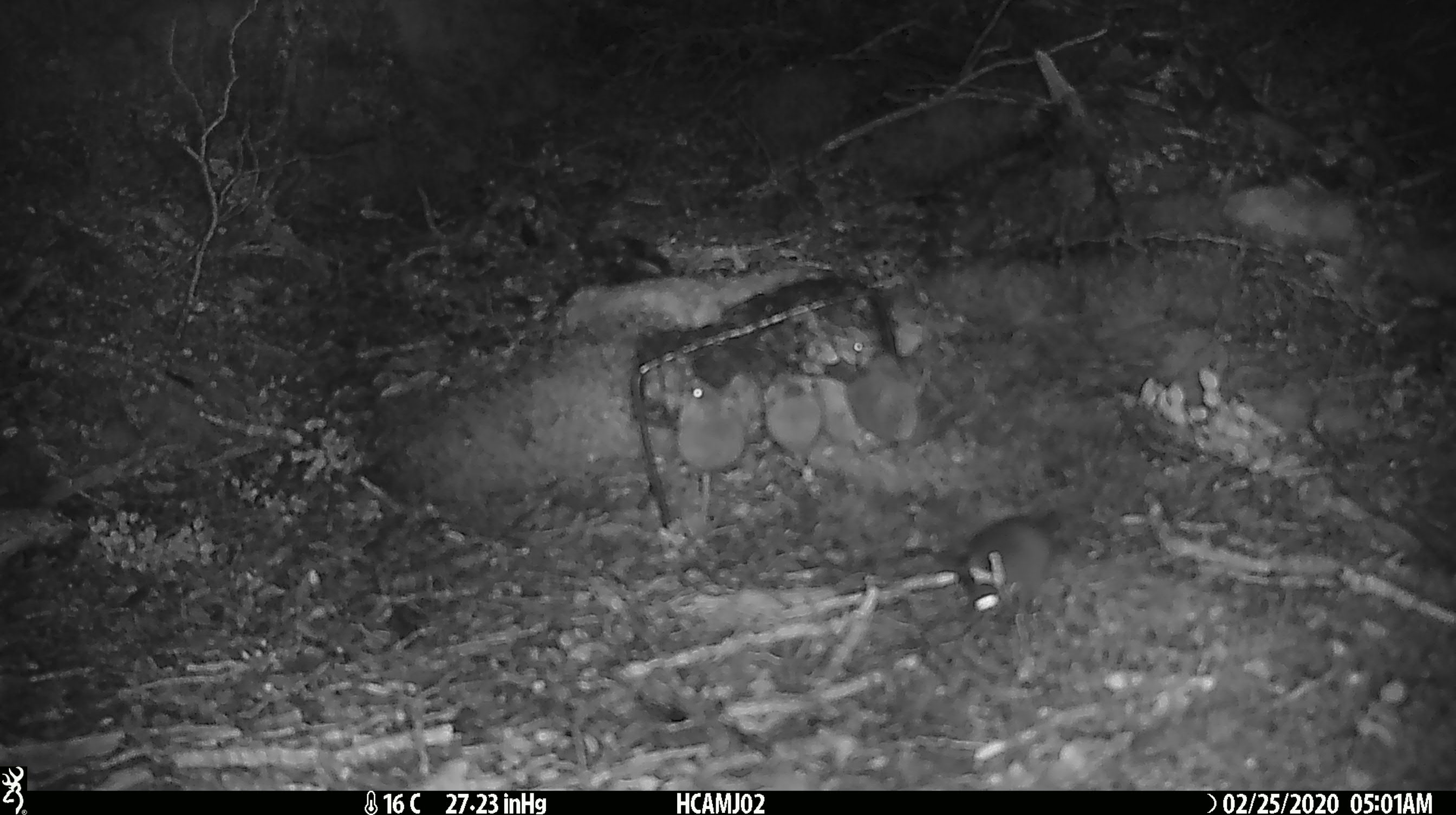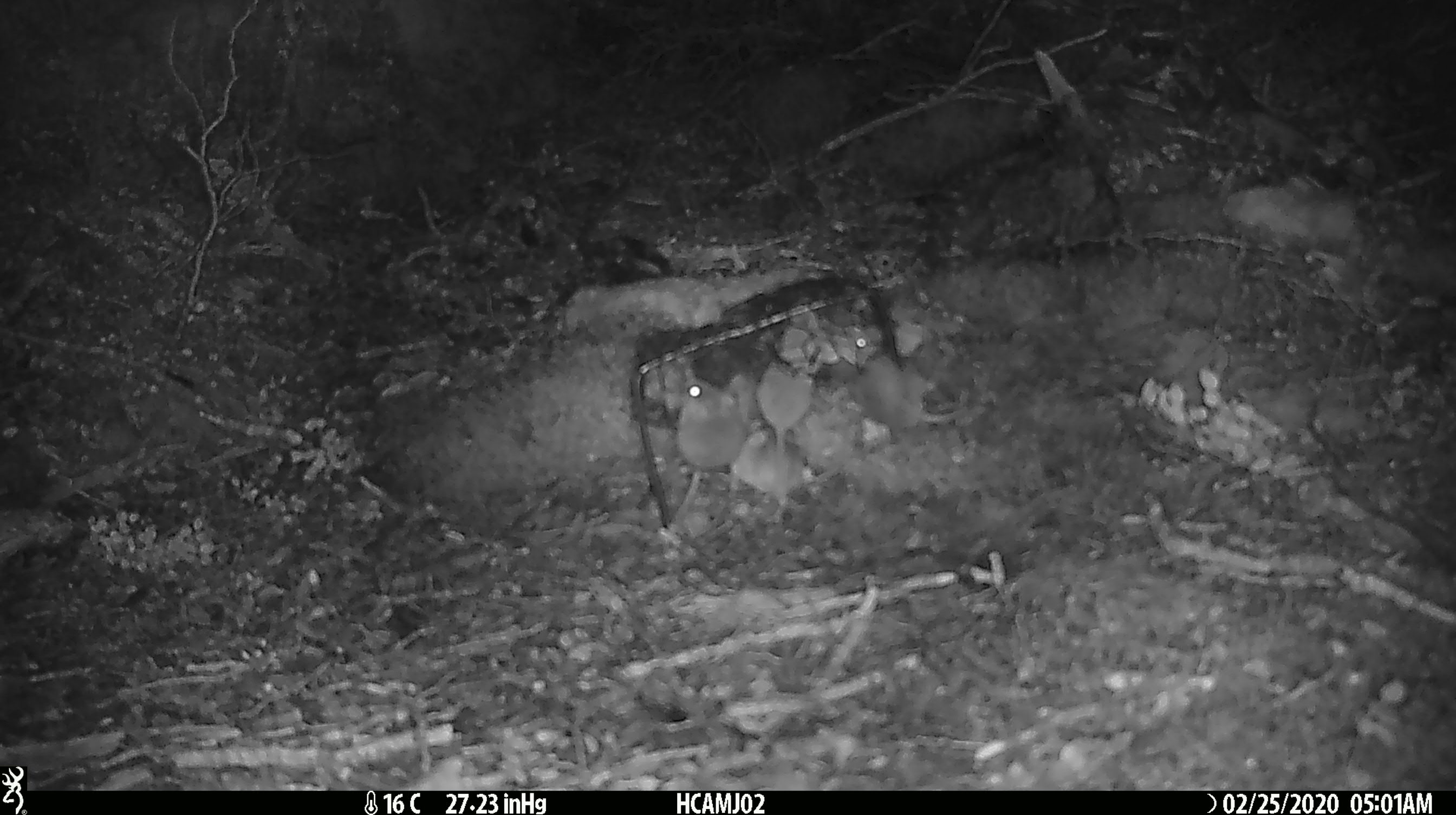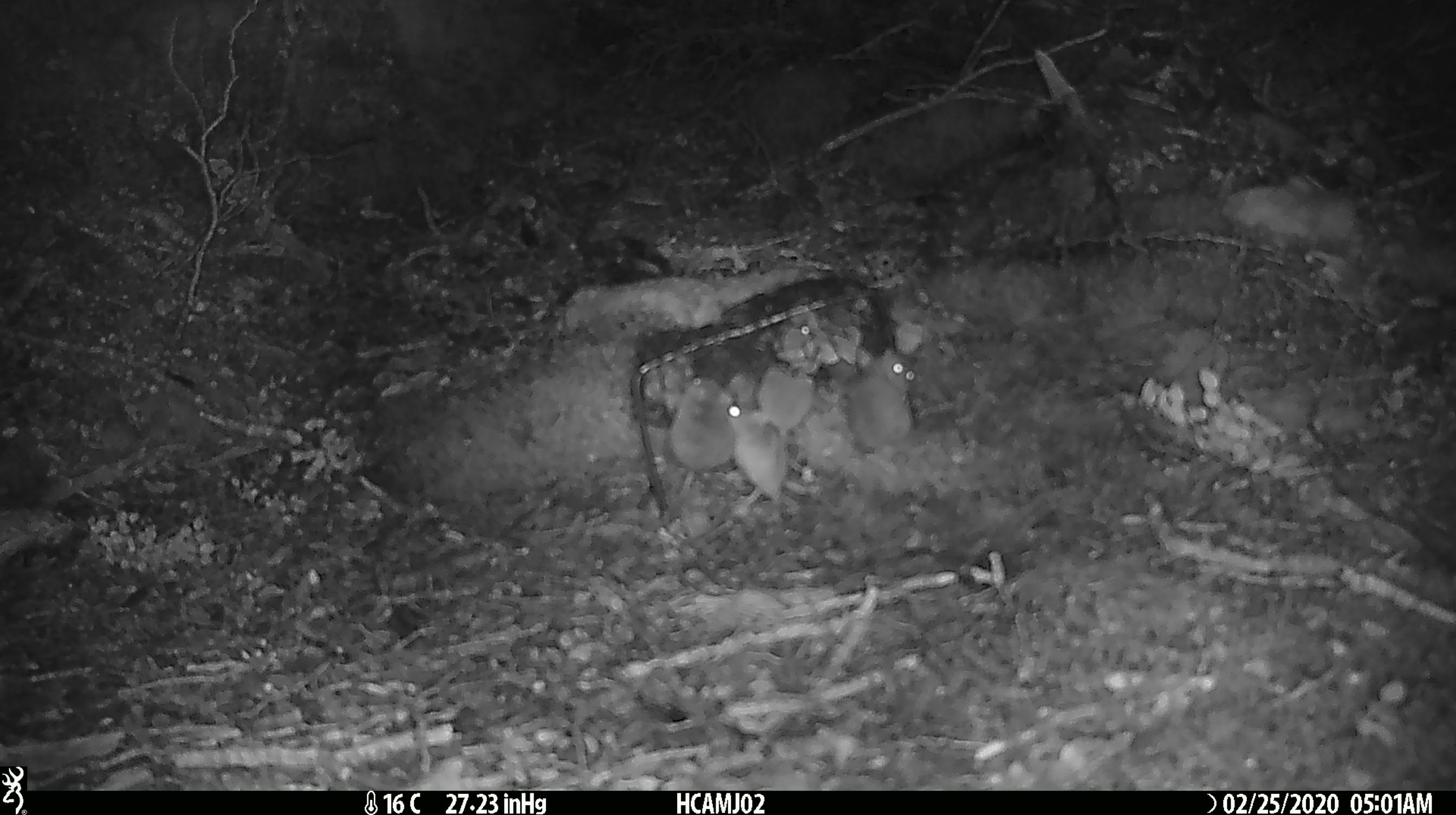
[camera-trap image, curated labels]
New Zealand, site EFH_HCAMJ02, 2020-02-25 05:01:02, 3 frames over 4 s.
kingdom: Animalia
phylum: Chordata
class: Mammalia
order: Rodentia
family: Muridae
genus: Mus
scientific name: Mus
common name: mouse